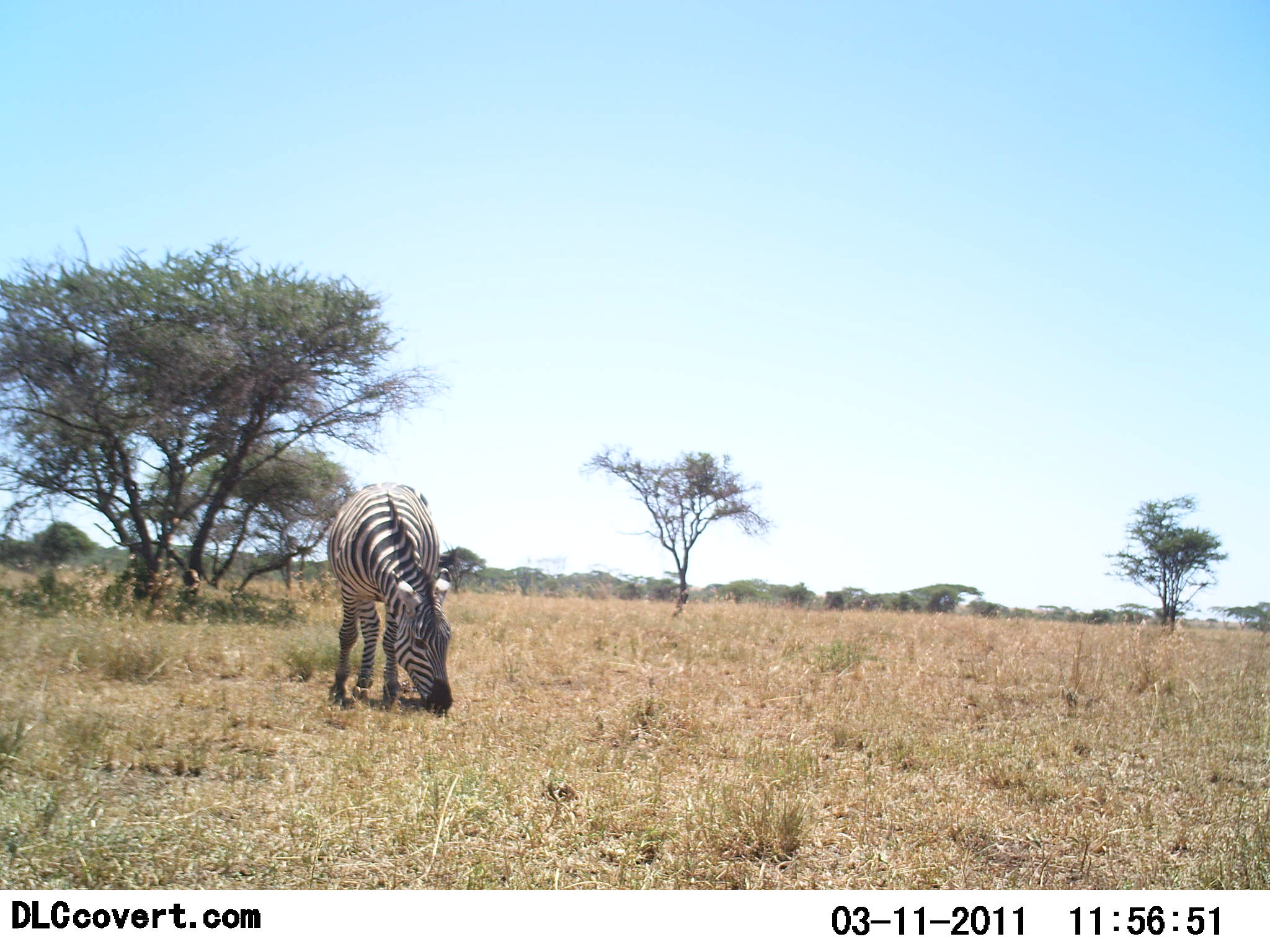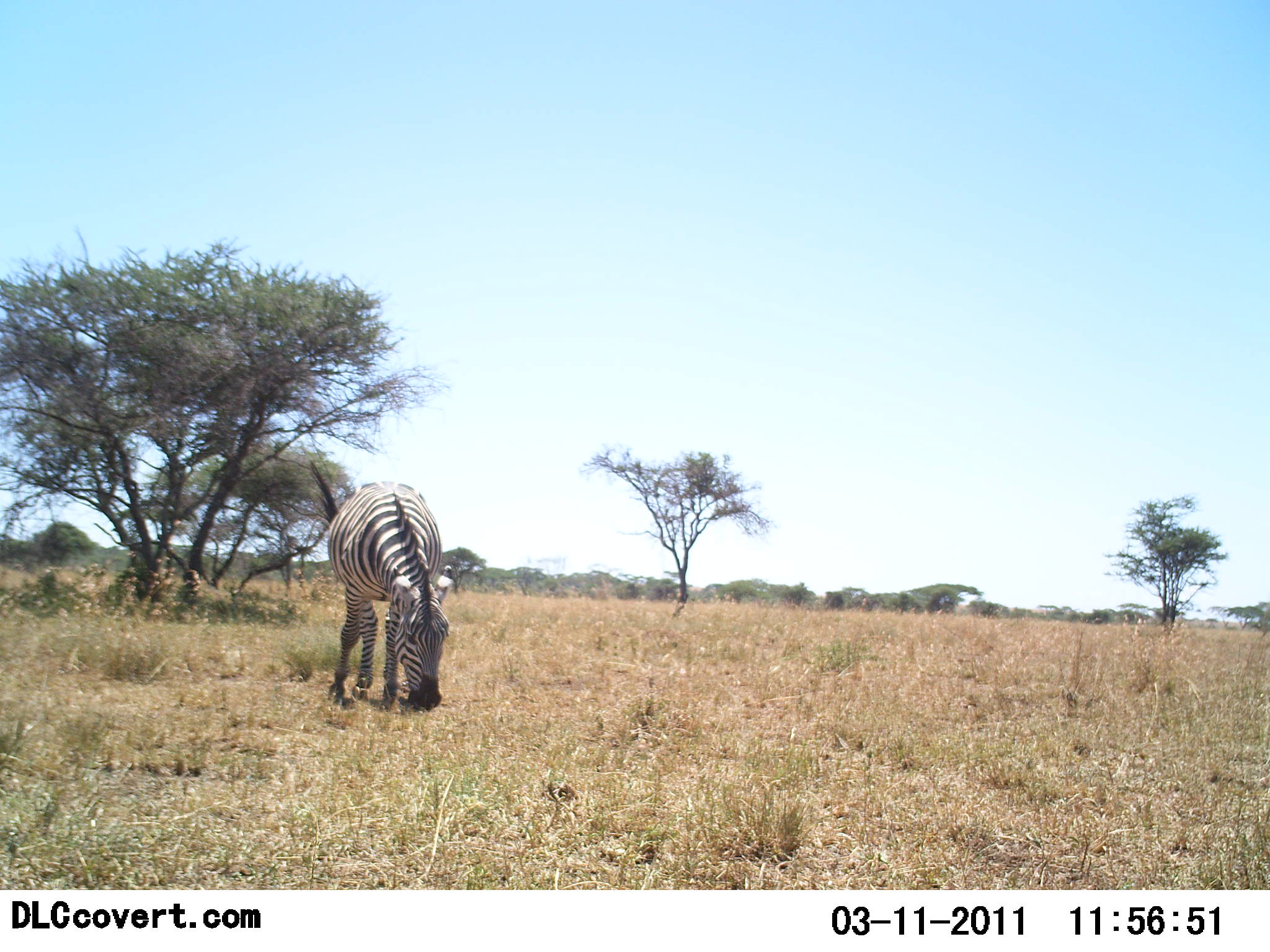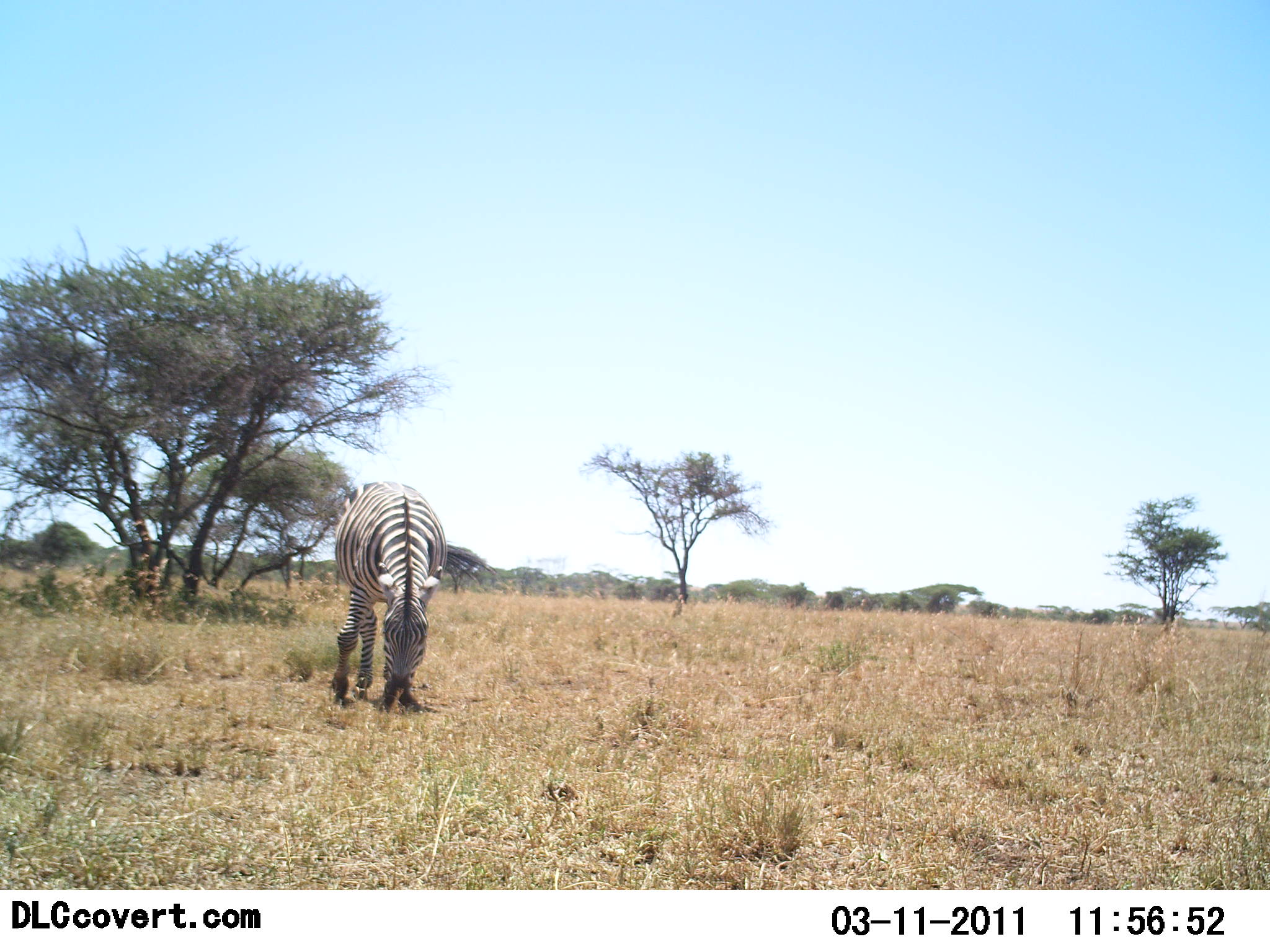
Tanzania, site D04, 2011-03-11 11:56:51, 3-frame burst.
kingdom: Animalia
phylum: Chordata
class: Mammalia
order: Perissodactyla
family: Equidae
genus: Equus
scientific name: Equus quagga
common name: plains zebra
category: zebra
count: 1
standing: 40%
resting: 0%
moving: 0%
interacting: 0%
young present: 0%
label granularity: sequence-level